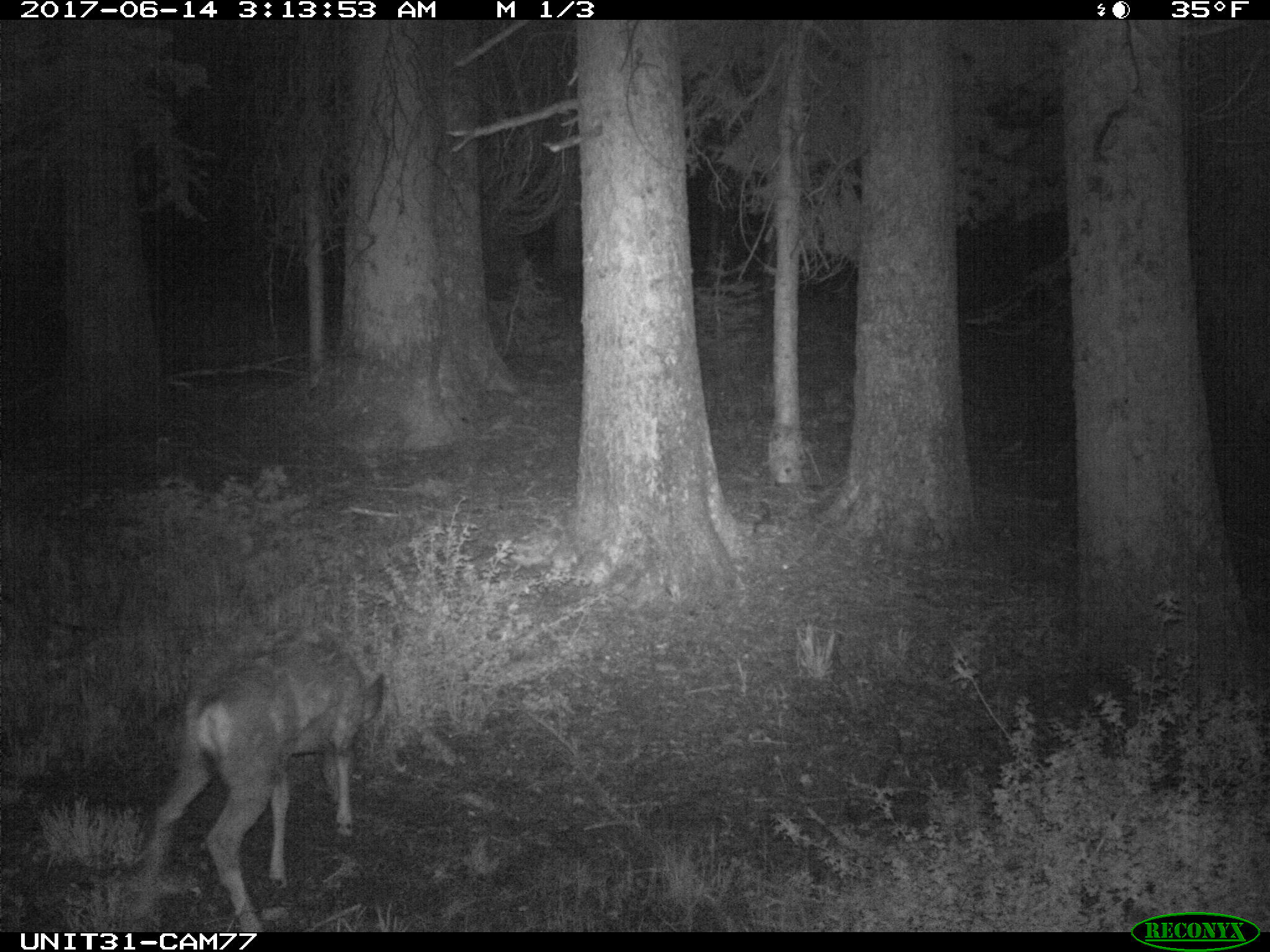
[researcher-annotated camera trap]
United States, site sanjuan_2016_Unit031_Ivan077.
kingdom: Animalia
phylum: Chordata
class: Mammalia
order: Artiodactyla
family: Cervidae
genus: Odocoileus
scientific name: Odocoileus hemionus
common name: mule deer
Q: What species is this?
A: Odocoileus hemionus (mule deer).